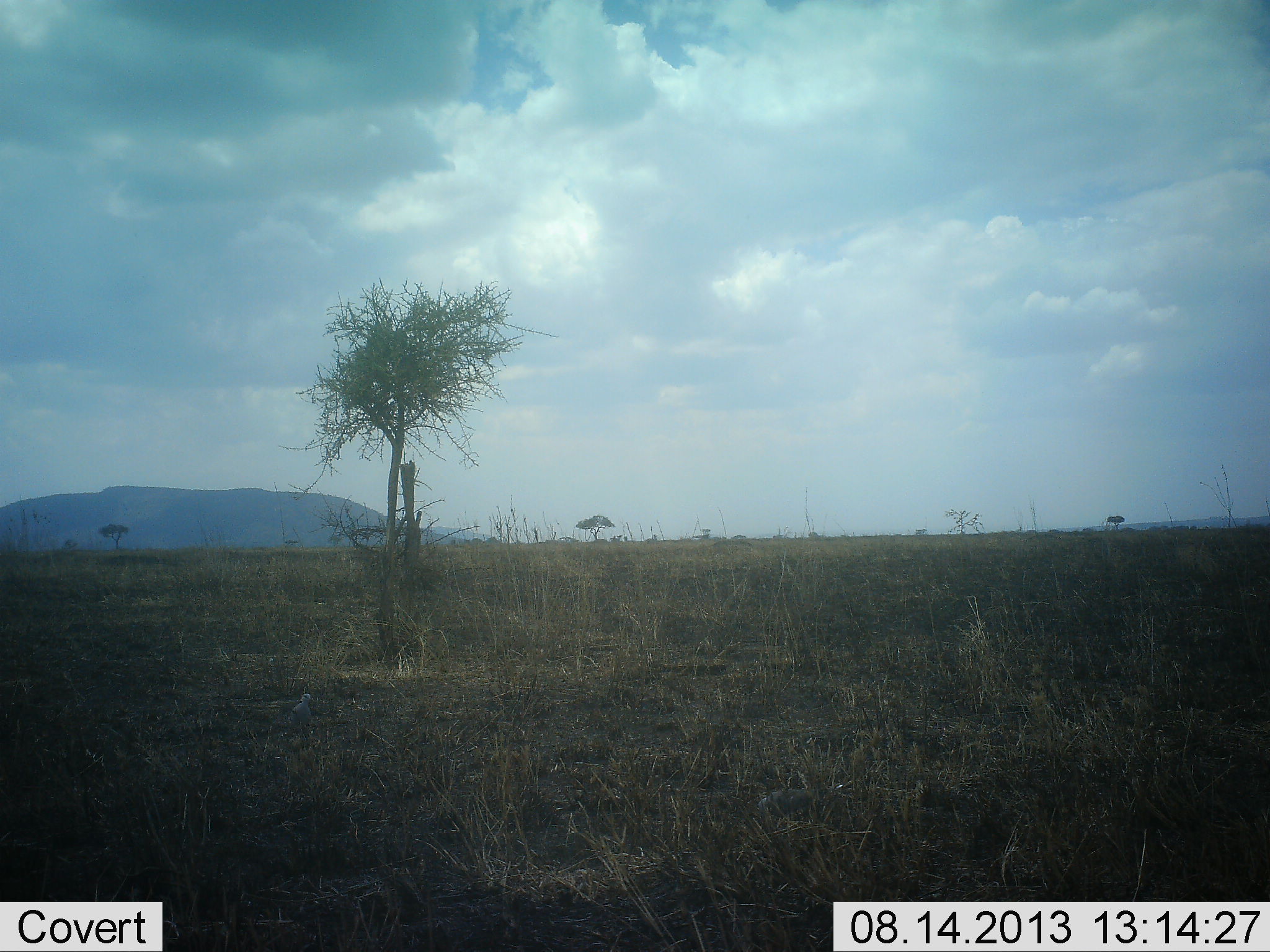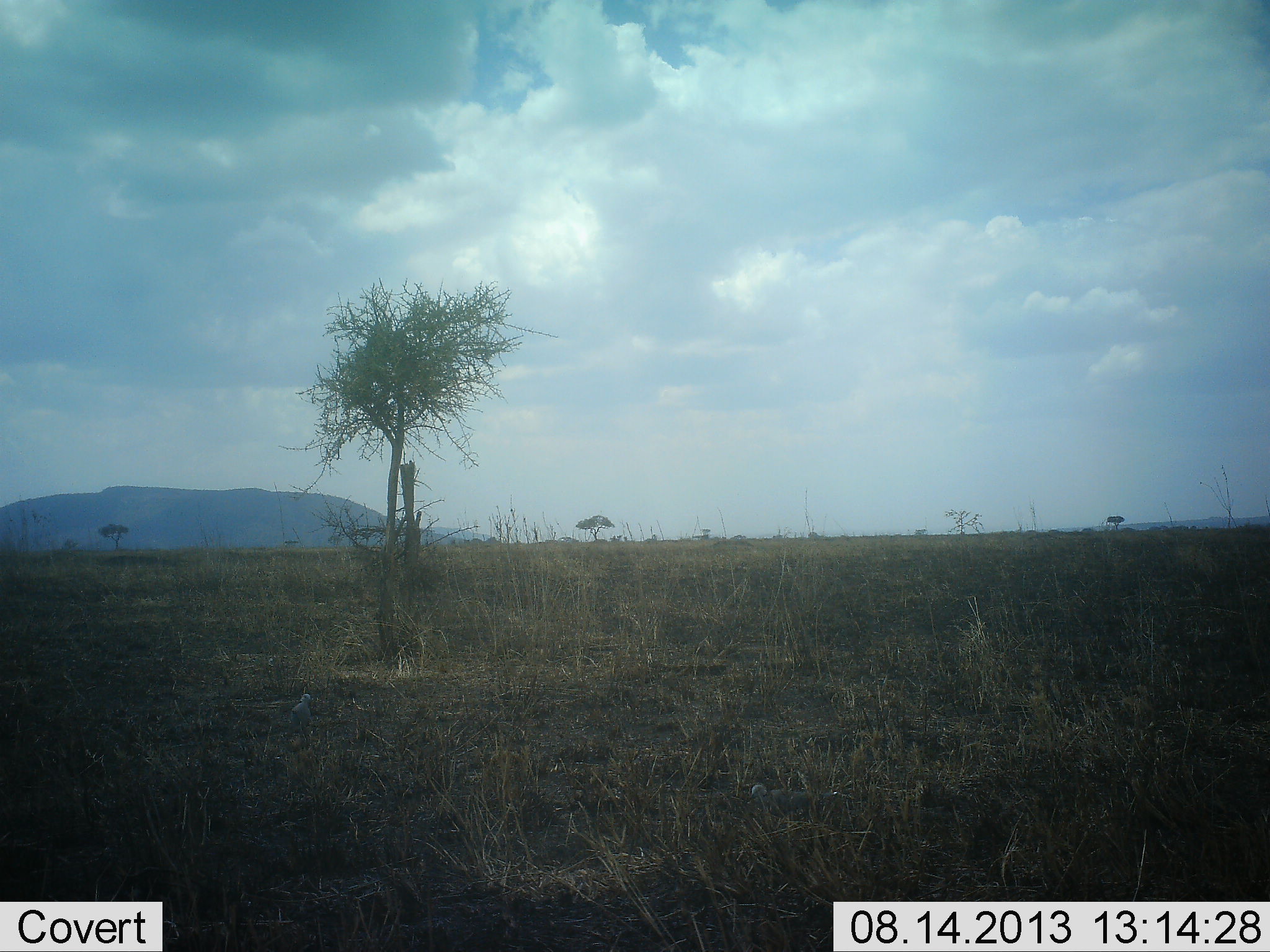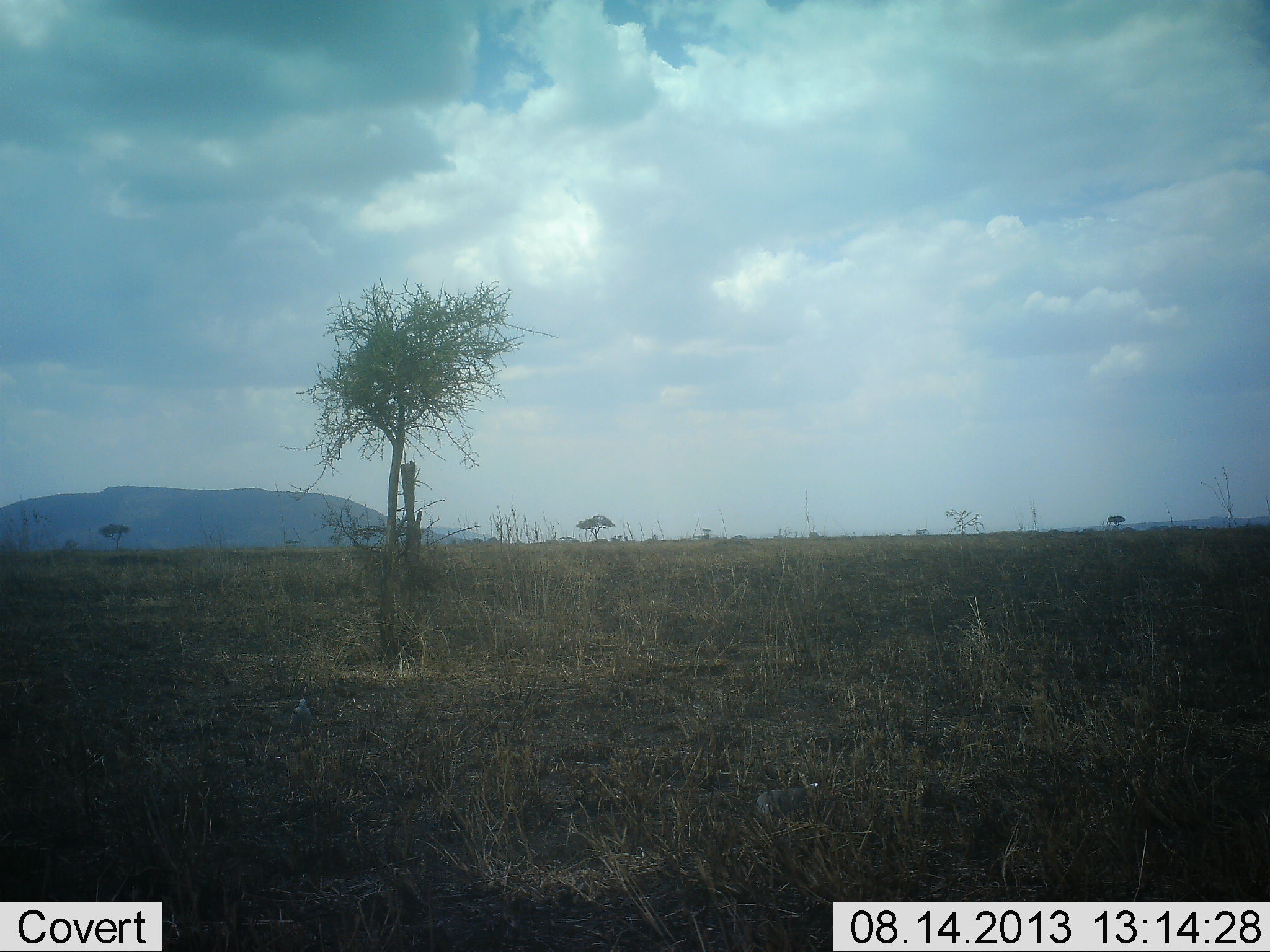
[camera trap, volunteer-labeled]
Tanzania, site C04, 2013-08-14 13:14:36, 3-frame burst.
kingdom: Animalia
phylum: Chordata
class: Aves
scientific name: Aves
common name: bird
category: otherbird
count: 2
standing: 40%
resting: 0%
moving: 0%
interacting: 0%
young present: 0%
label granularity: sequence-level